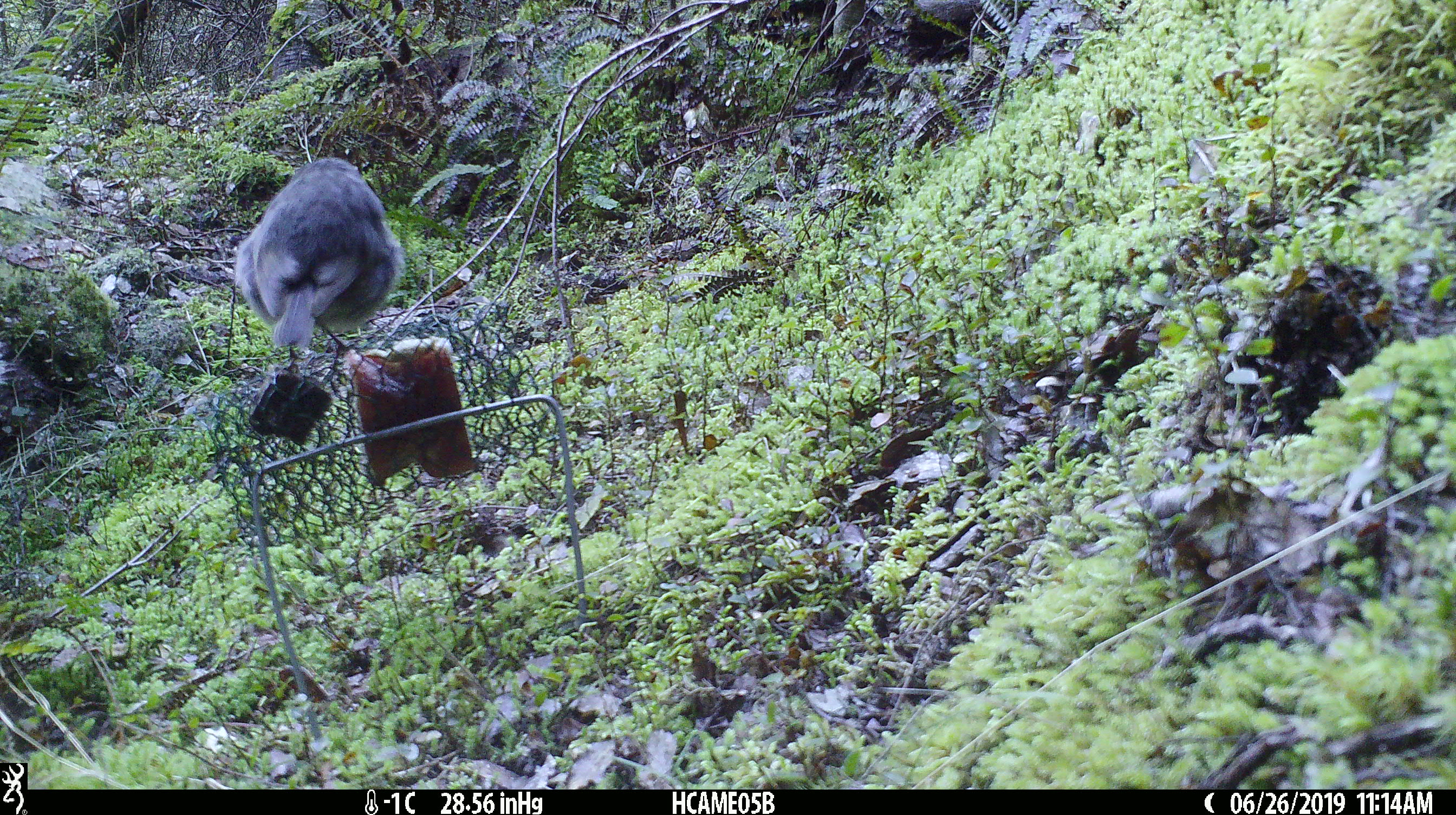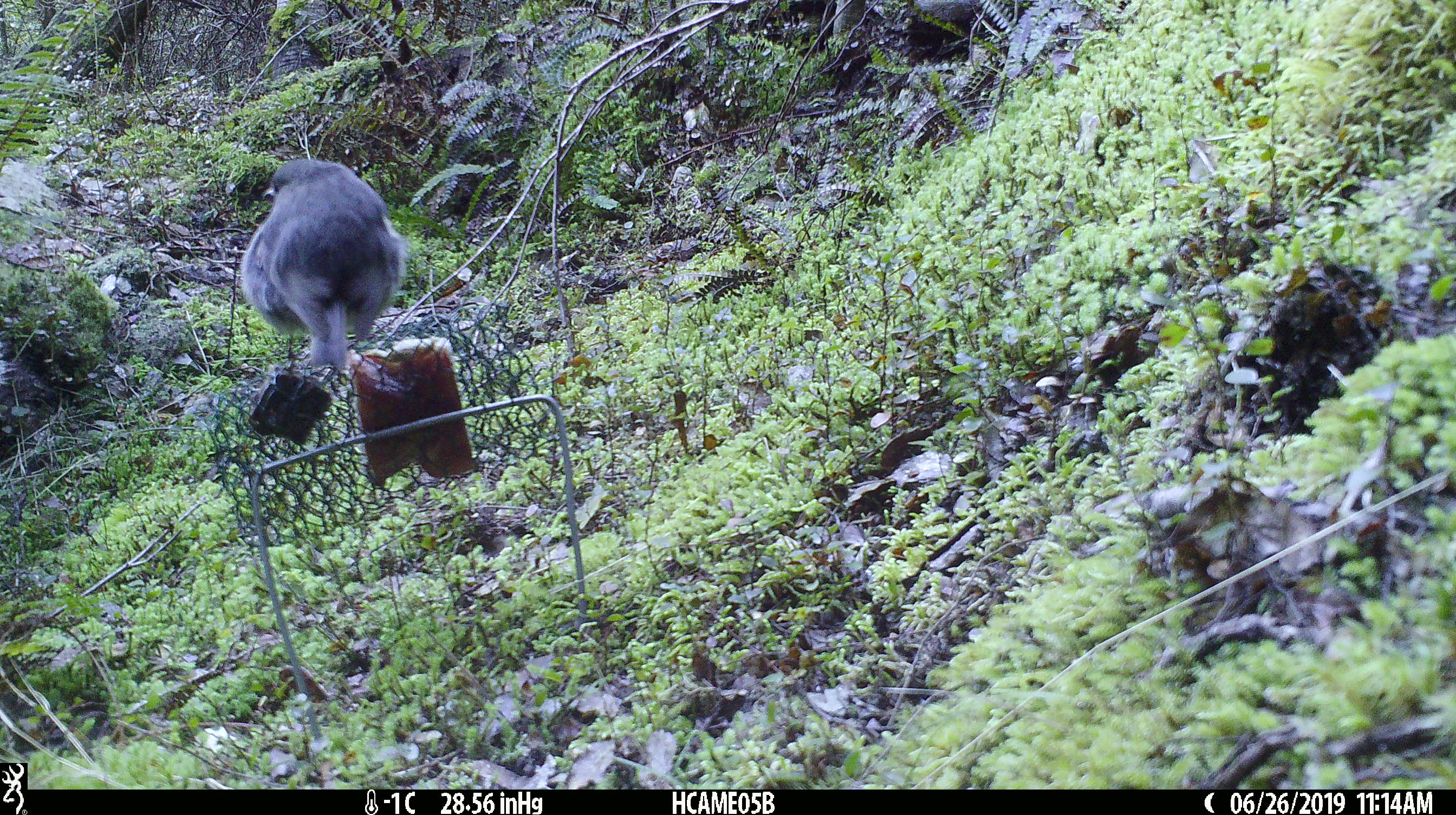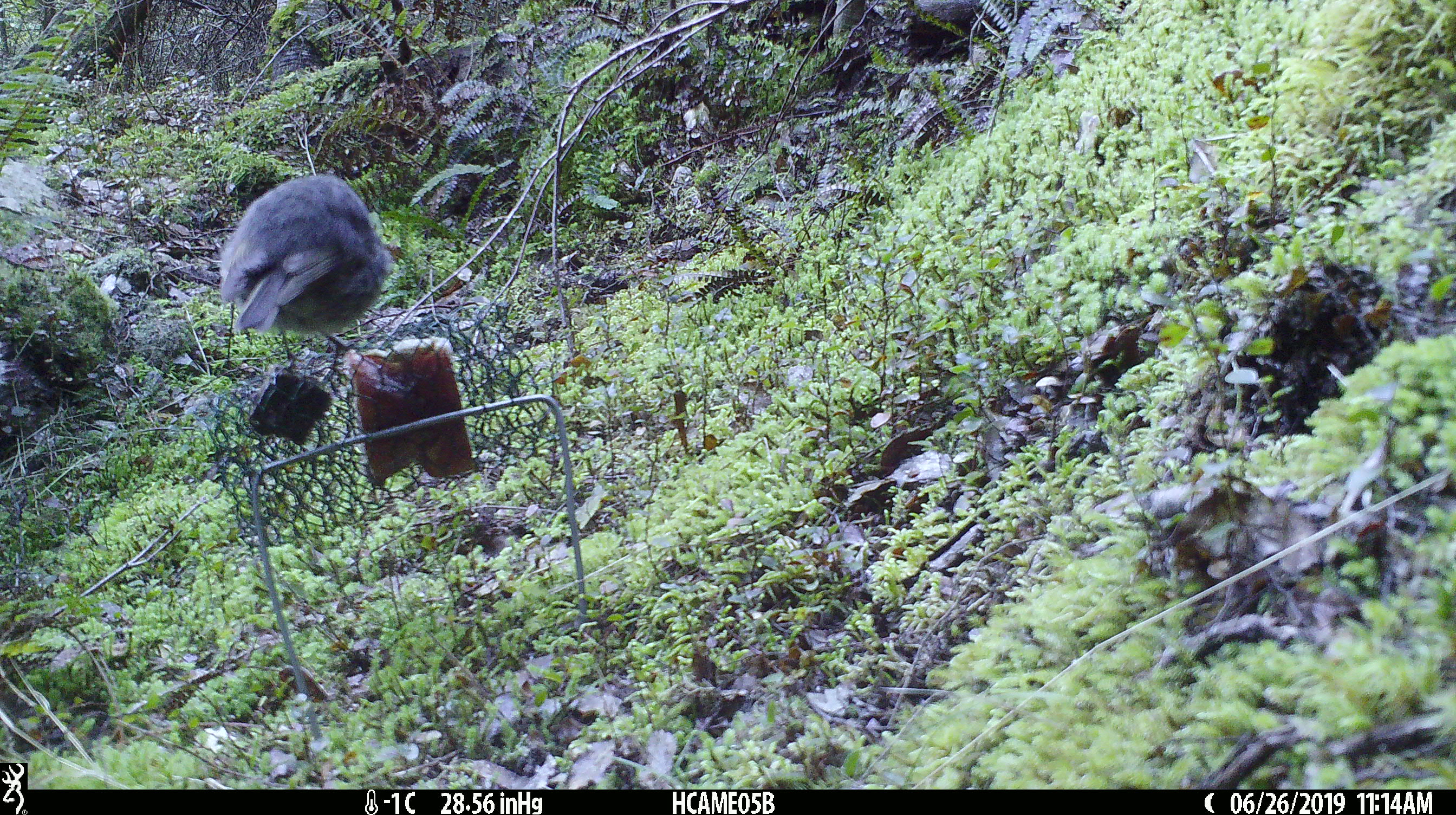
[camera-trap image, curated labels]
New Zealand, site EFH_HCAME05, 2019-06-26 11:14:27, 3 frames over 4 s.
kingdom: Animalia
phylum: Chordata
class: Aves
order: Passeriformes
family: Petroicidae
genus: Petroica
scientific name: Petroica australis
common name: new zealand robin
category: robin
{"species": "robin (new zealand robin) (Petroica australis)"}